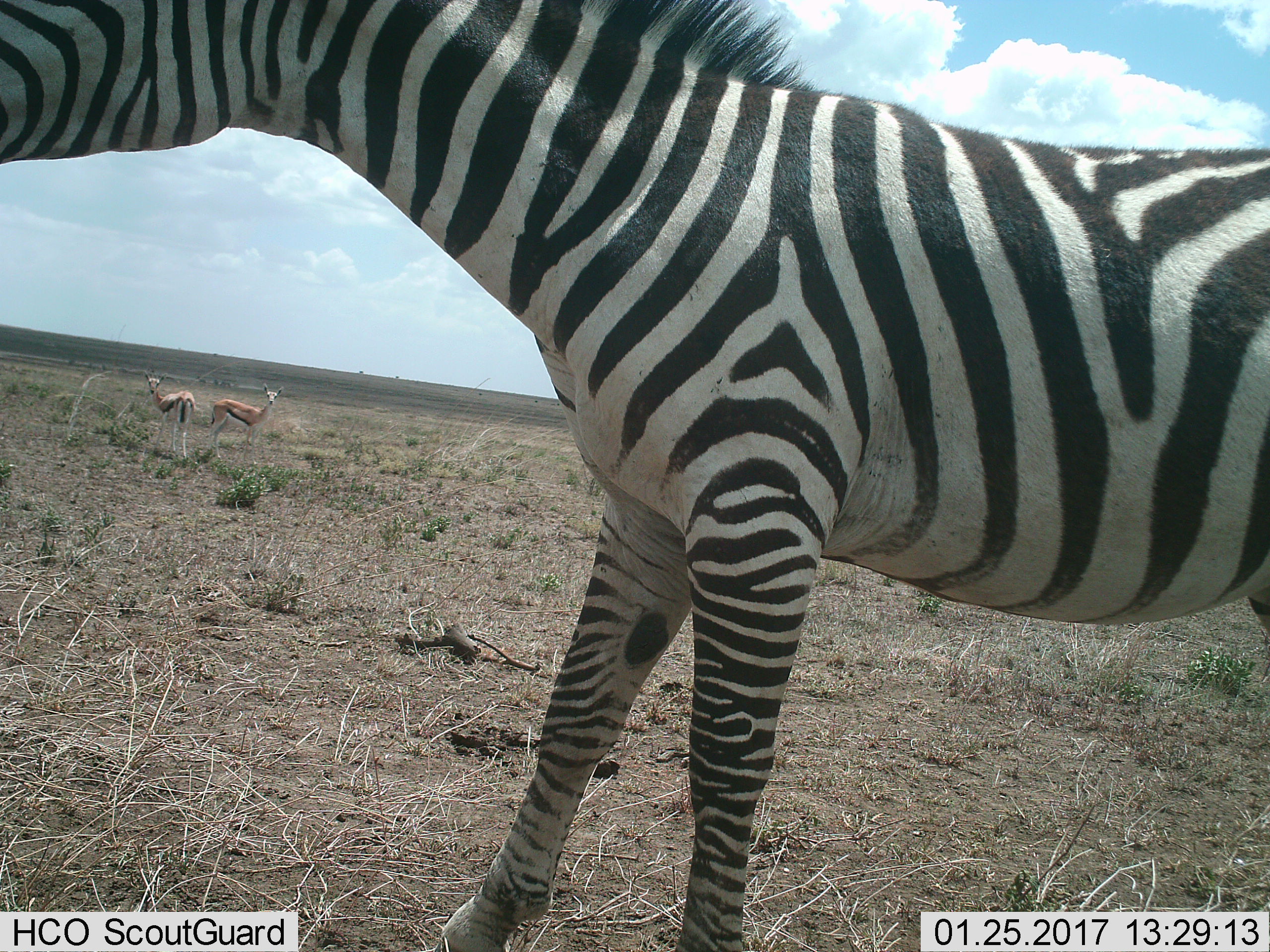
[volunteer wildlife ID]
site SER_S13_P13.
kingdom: Animalia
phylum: Chordata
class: Mammalia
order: Artiodactyla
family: Bovidae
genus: Eudorcas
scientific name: Eudorcas thomsonii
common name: thomson's gazelle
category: gazellethomsons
Gazellethomsons (thomson's gazelle) (Eudorcas thomsonii), count 2. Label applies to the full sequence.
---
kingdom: Animalia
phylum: Chordata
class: Mammalia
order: Perissodactyla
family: Equidae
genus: Equus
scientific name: Equus quagga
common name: plains zebra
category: zebraplains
Zebraplains (plains zebra) (Equus quagga), count 1. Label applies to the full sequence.